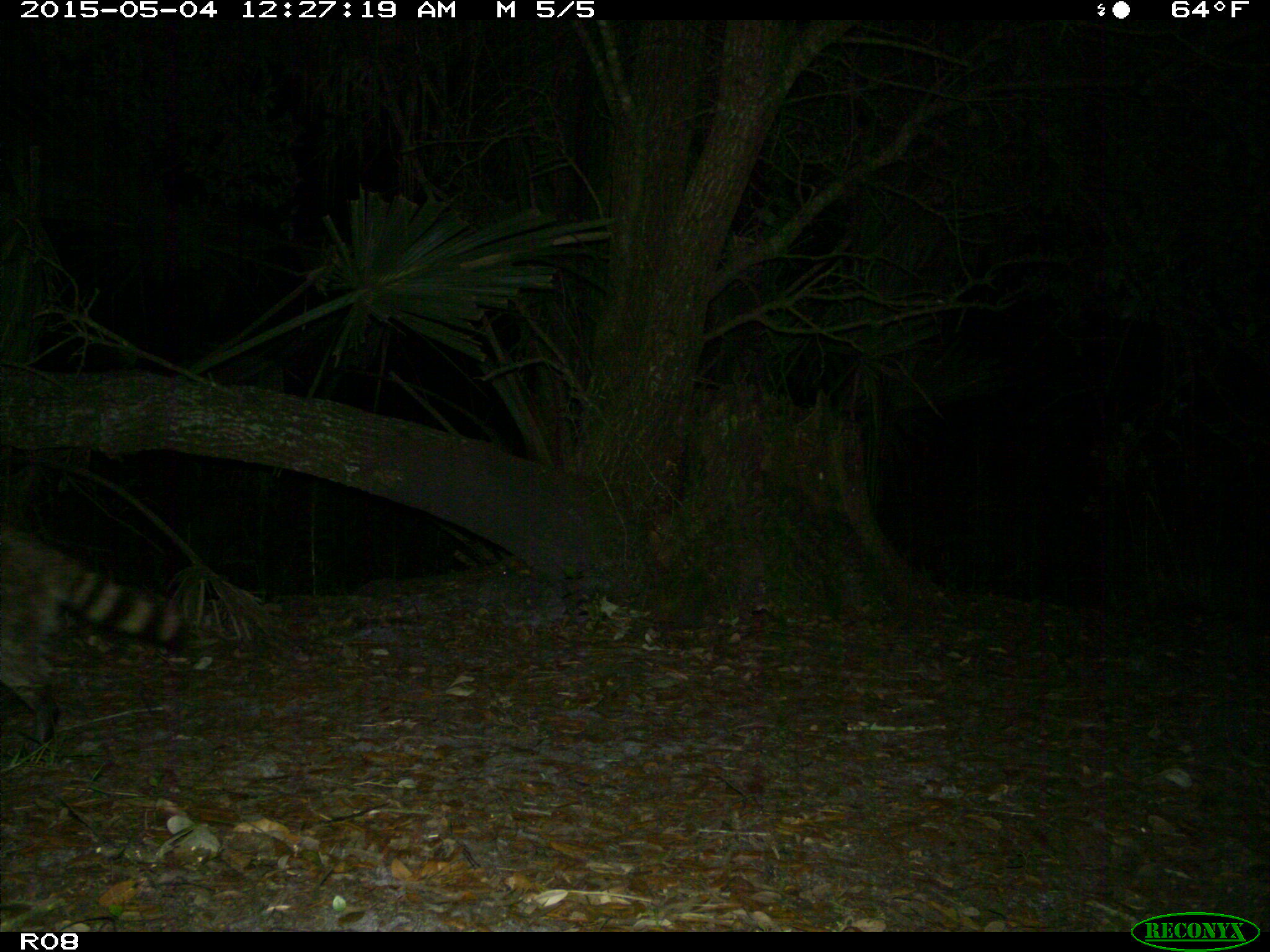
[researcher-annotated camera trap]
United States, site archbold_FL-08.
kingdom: Animalia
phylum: Chordata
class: Mammalia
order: Carnivora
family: Procyonidae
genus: Procyon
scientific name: Procyon lotor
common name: common raccoon